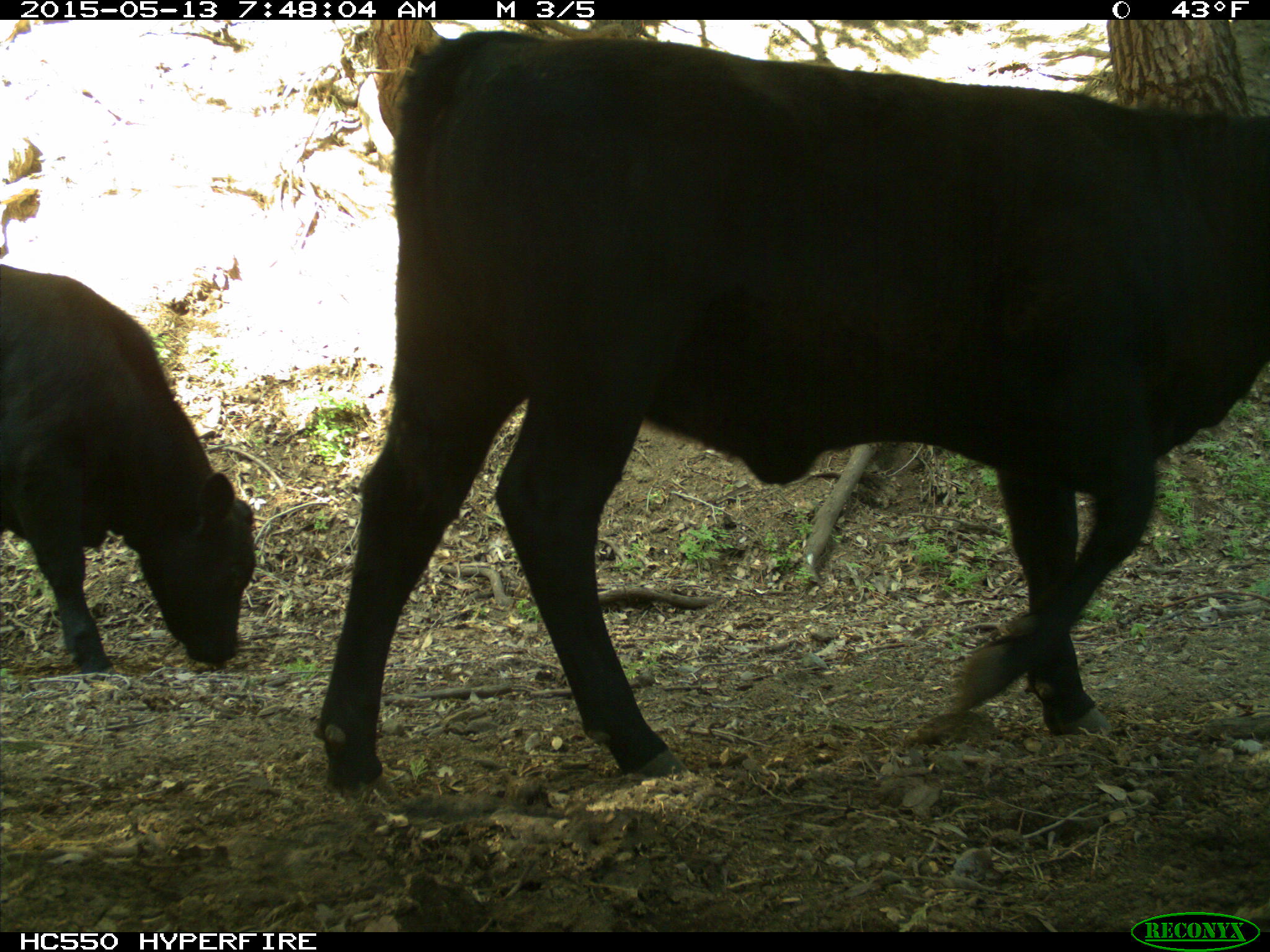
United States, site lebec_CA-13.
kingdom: Animalia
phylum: Chordata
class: Mammalia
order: Artiodactyla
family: Bovidae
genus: Bos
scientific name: Bos taurus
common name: domestic cow